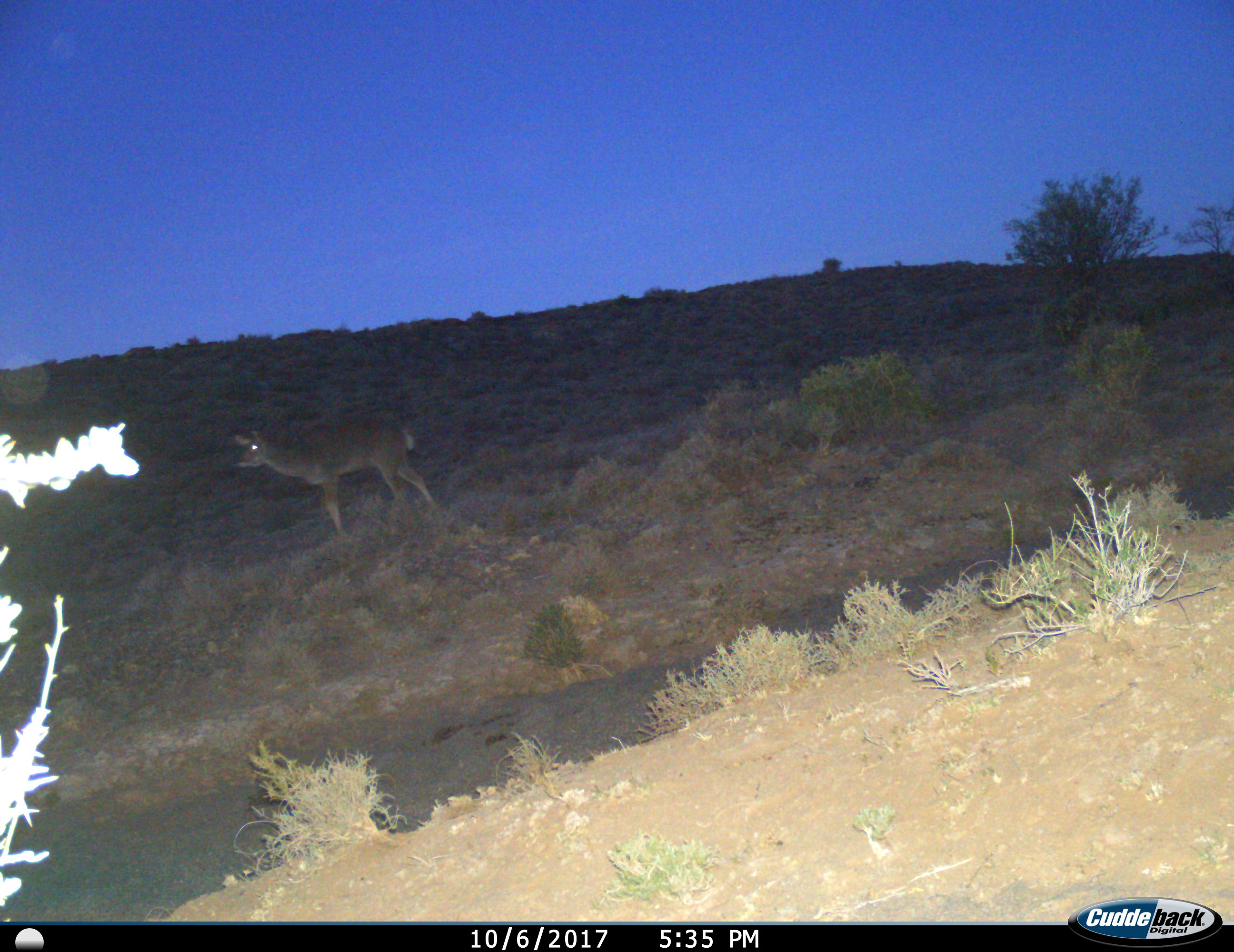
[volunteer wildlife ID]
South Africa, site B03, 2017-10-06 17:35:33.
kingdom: Animalia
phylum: Chordata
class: Mammalia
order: Artiodactyla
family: Bovidae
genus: Tragelaphus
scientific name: Tragelaphus strepsiceros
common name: greater kudu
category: kudu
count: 1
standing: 67%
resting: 0%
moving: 50%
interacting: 0%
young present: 0%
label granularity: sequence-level